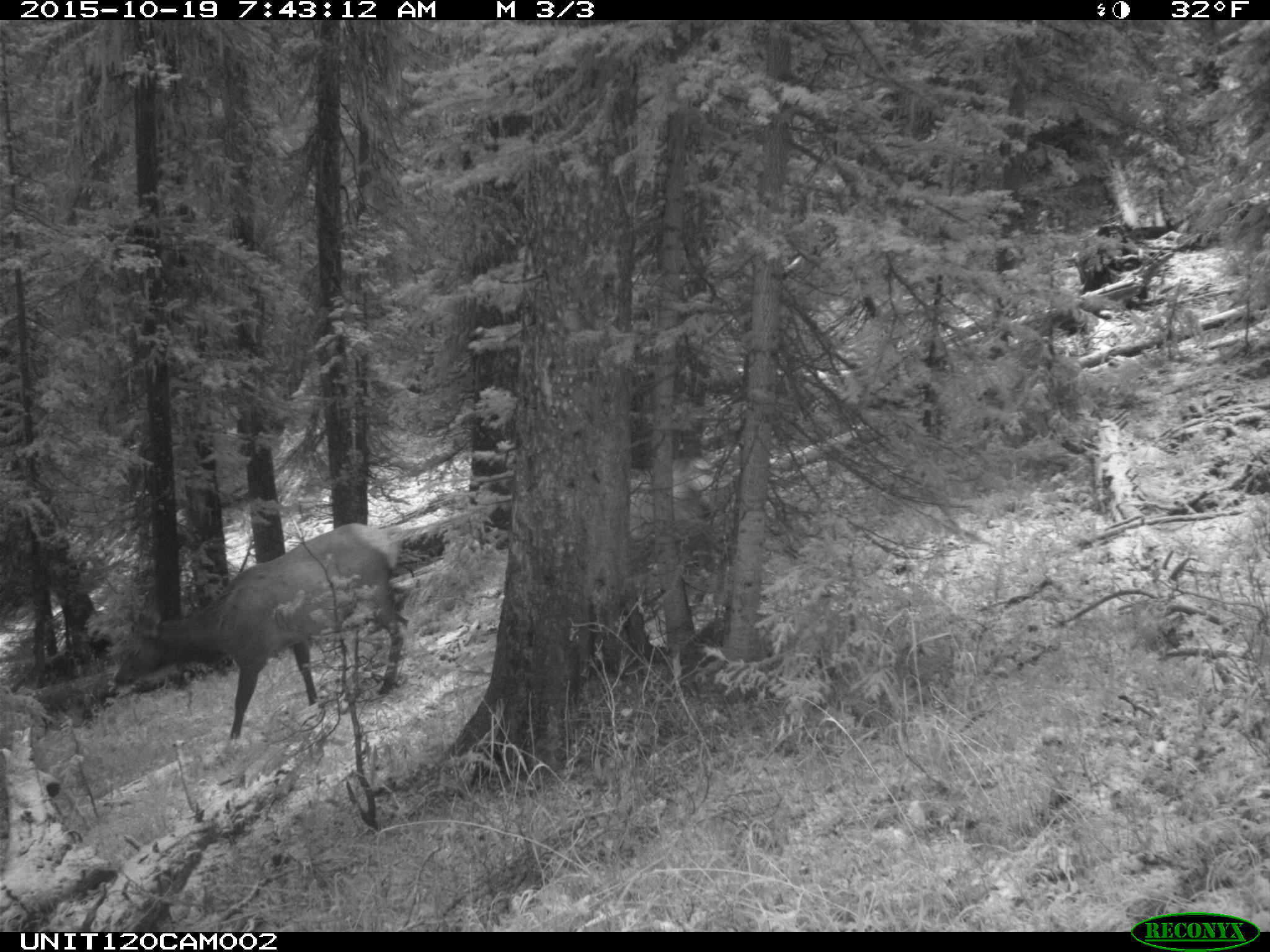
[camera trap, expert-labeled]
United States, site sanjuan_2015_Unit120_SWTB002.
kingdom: Animalia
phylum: Chordata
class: Mammalia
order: Artiodactyla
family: Cervidae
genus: Cervus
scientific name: Cervus elaphus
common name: red deer